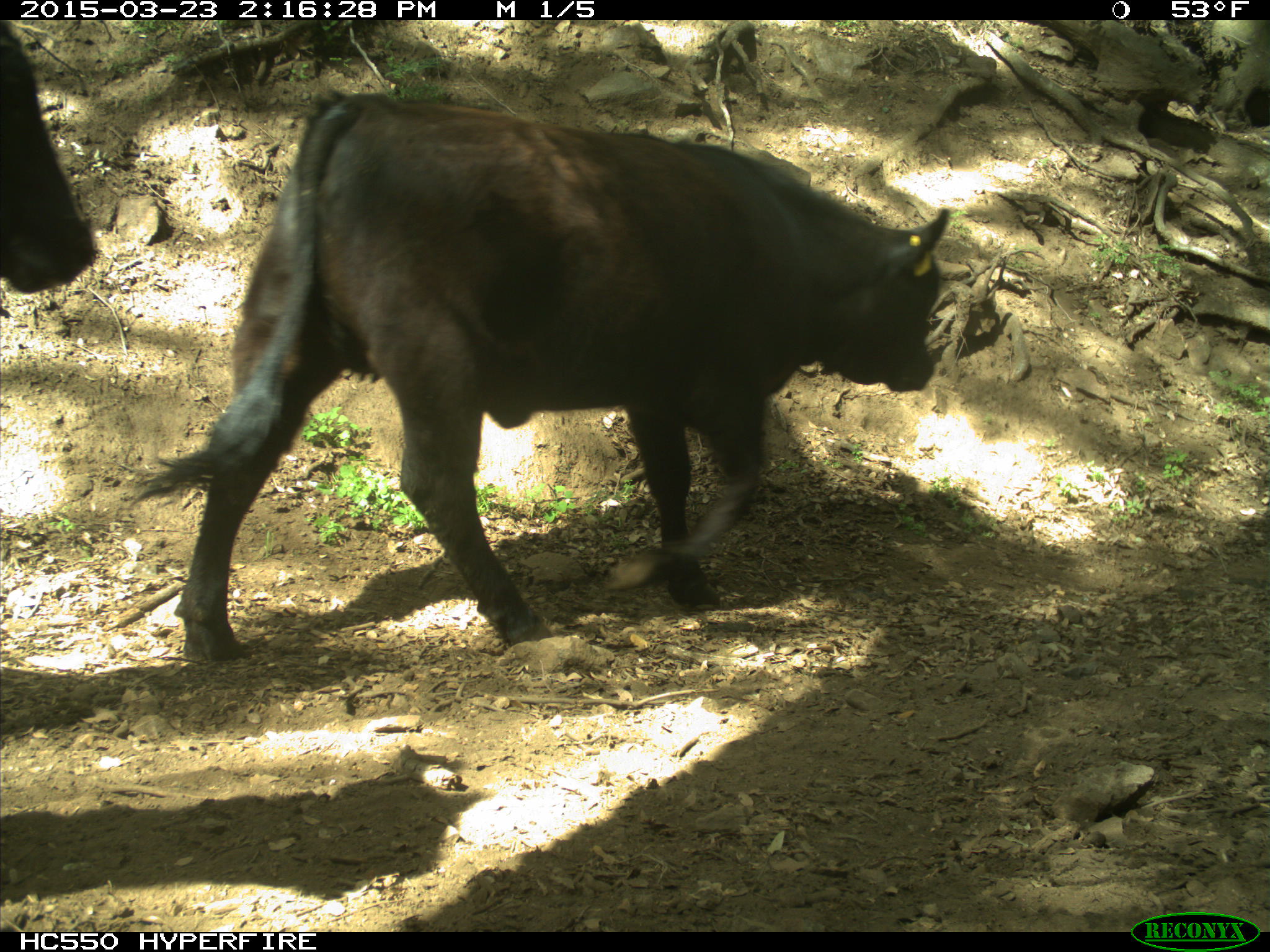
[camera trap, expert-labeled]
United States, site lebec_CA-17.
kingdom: Animalia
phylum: Chordata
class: Mammalia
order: Artiodactyla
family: Bovidae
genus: Bos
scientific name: Bos taurus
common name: domestic cow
Bos taurus (domestic cow).